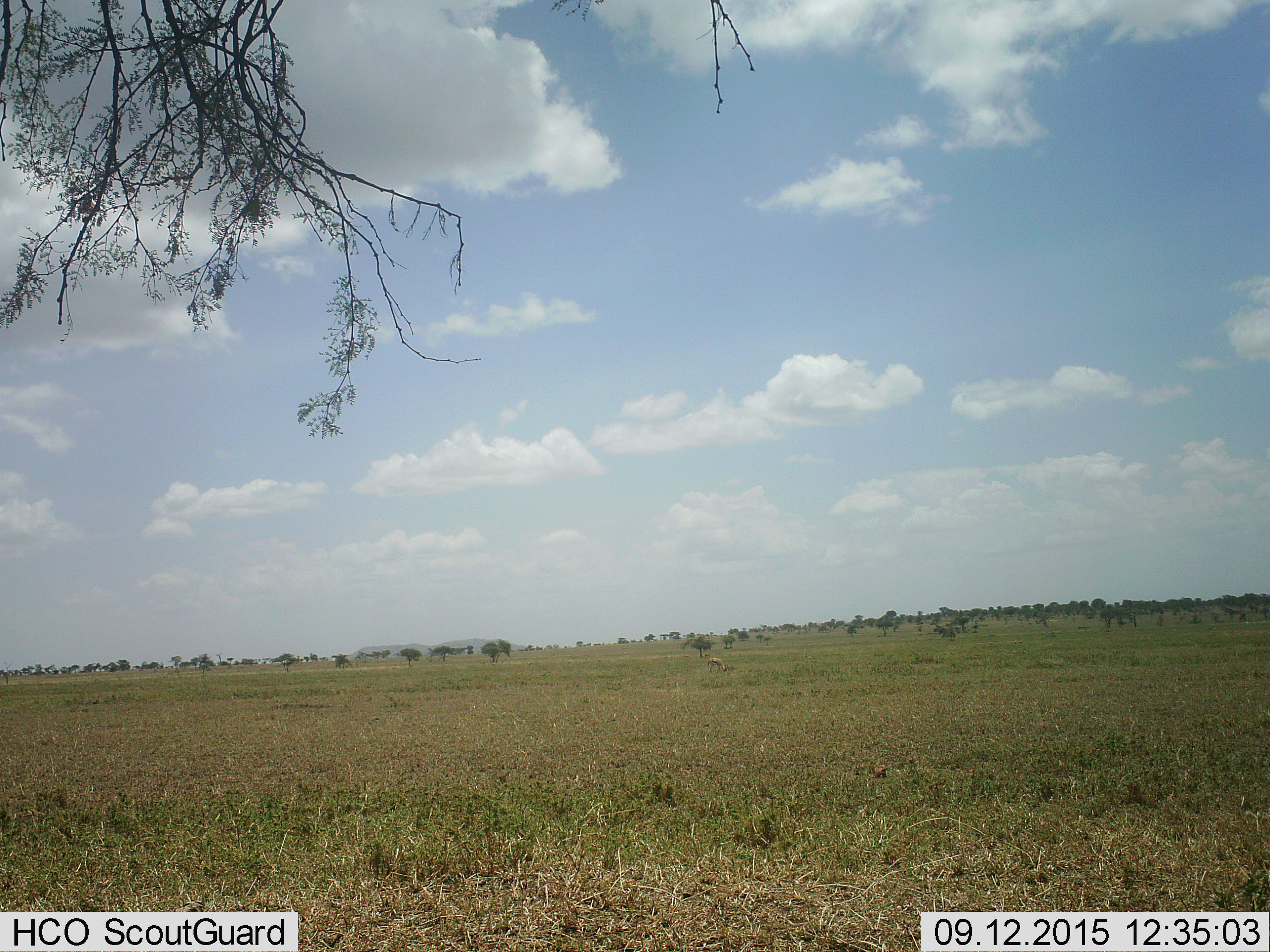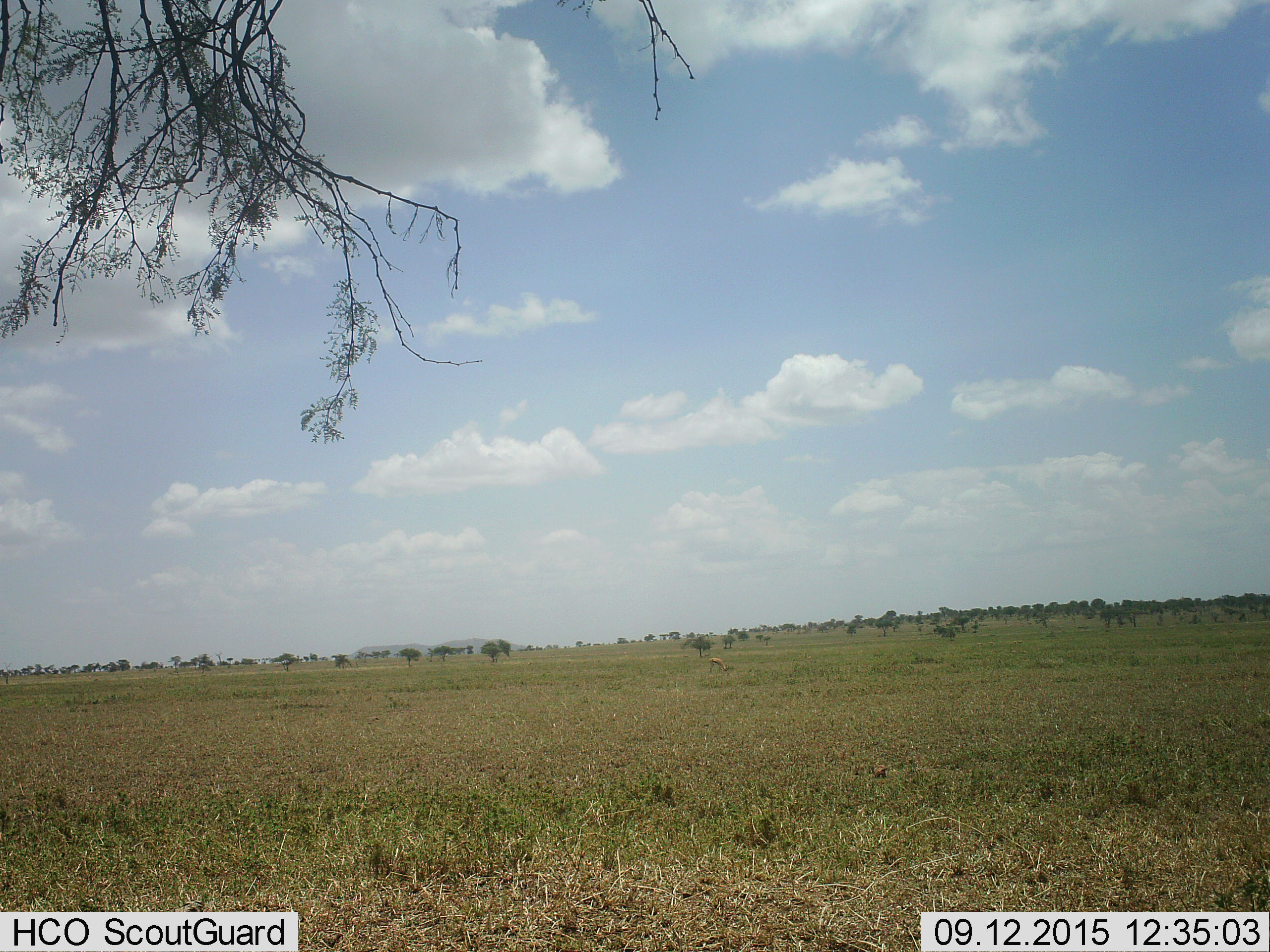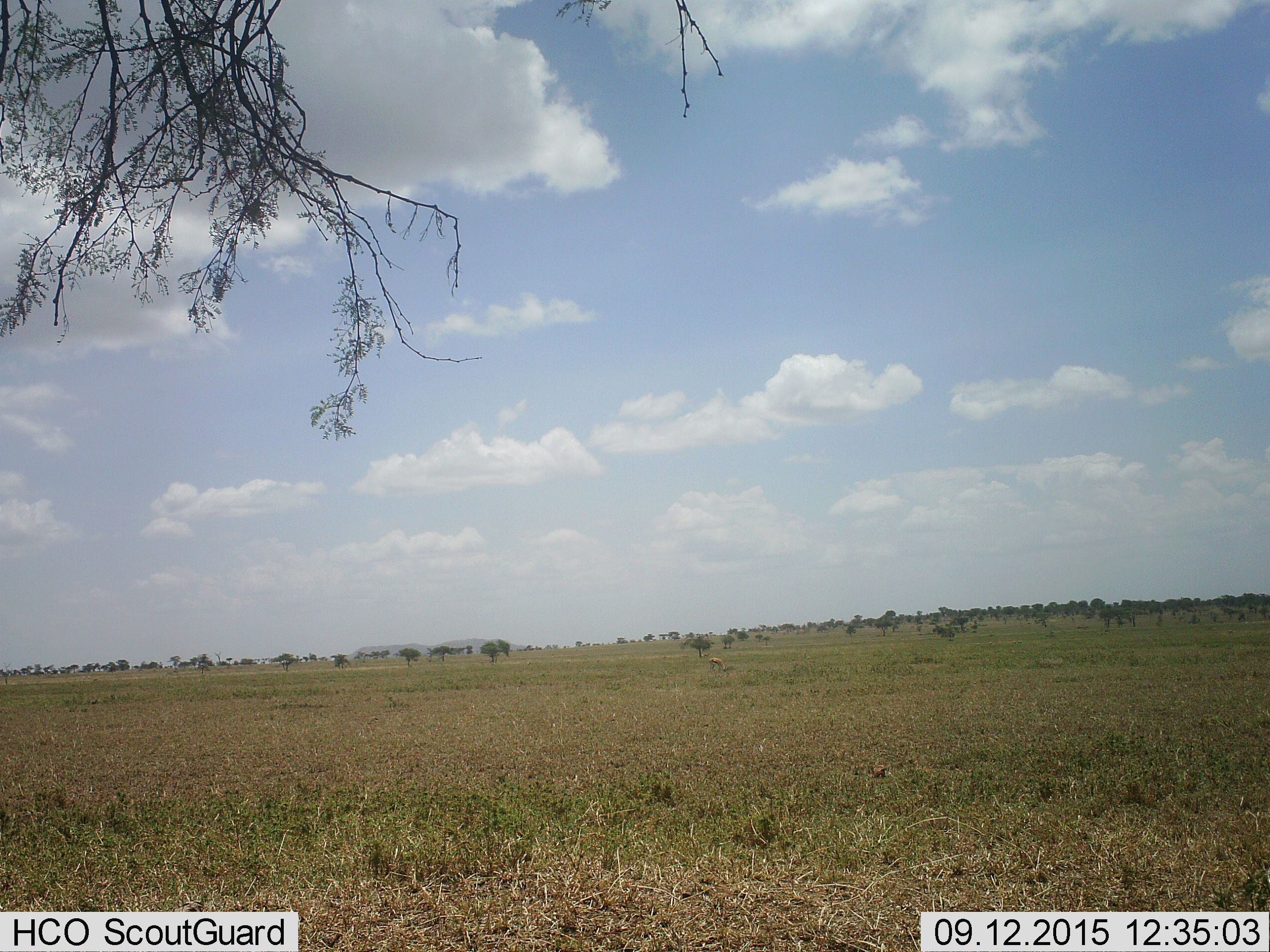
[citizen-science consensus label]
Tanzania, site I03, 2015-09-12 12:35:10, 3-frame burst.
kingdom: Animalia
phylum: Chordata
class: Mammalia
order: Artiodactyla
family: Bovidae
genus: Eudorcas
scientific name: Eudorcas thomsonii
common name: thomson's gazelle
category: gazellethomsons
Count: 1.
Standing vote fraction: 14%.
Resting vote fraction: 0%.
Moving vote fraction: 14%.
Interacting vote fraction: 0%.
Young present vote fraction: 0%.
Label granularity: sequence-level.